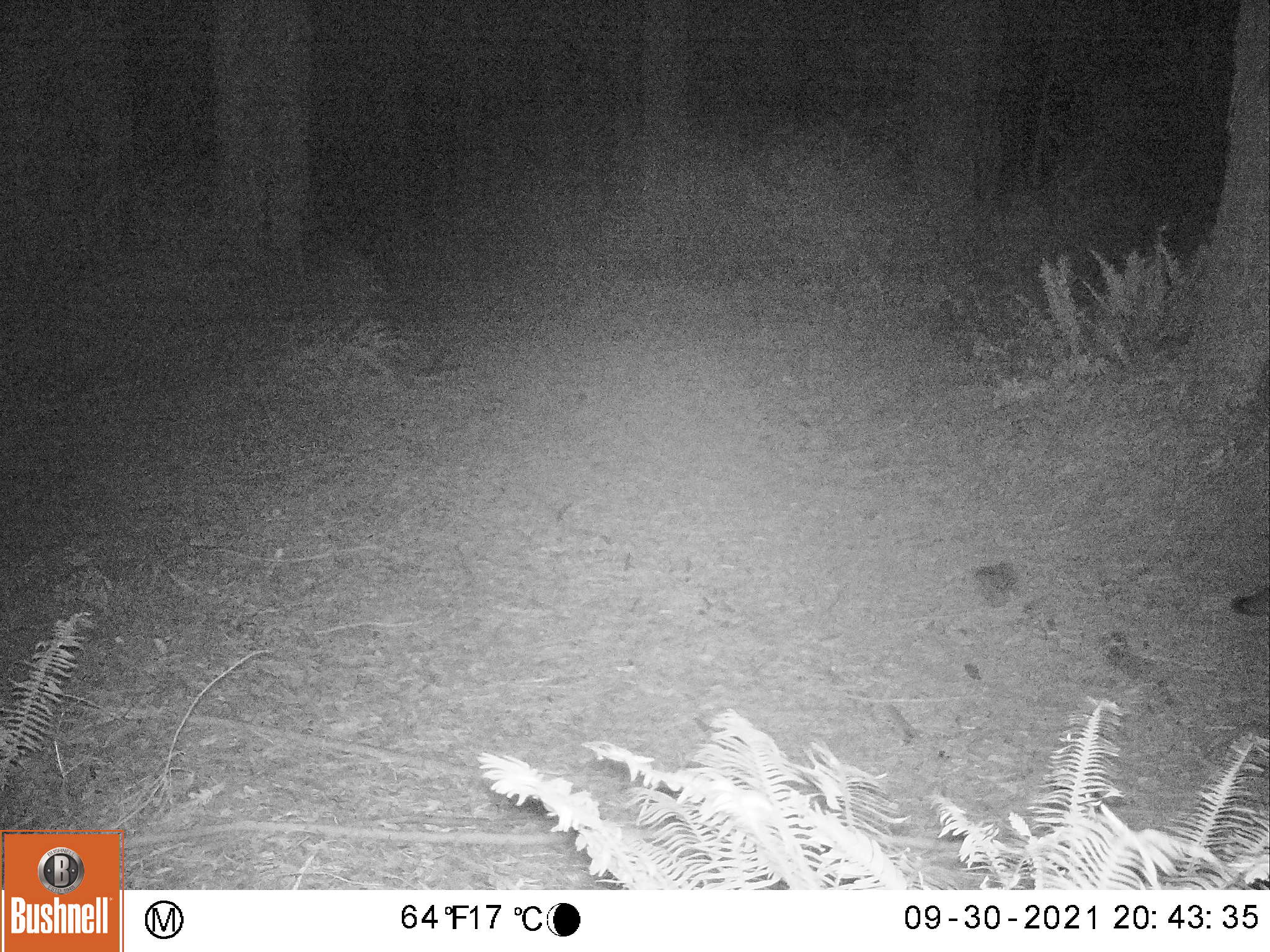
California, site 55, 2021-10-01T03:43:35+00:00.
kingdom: Animalia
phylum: Chordata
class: Mammalia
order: Carnivora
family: Felidae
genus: Puma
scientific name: Puma concolor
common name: puma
Puma (Puma concolor).